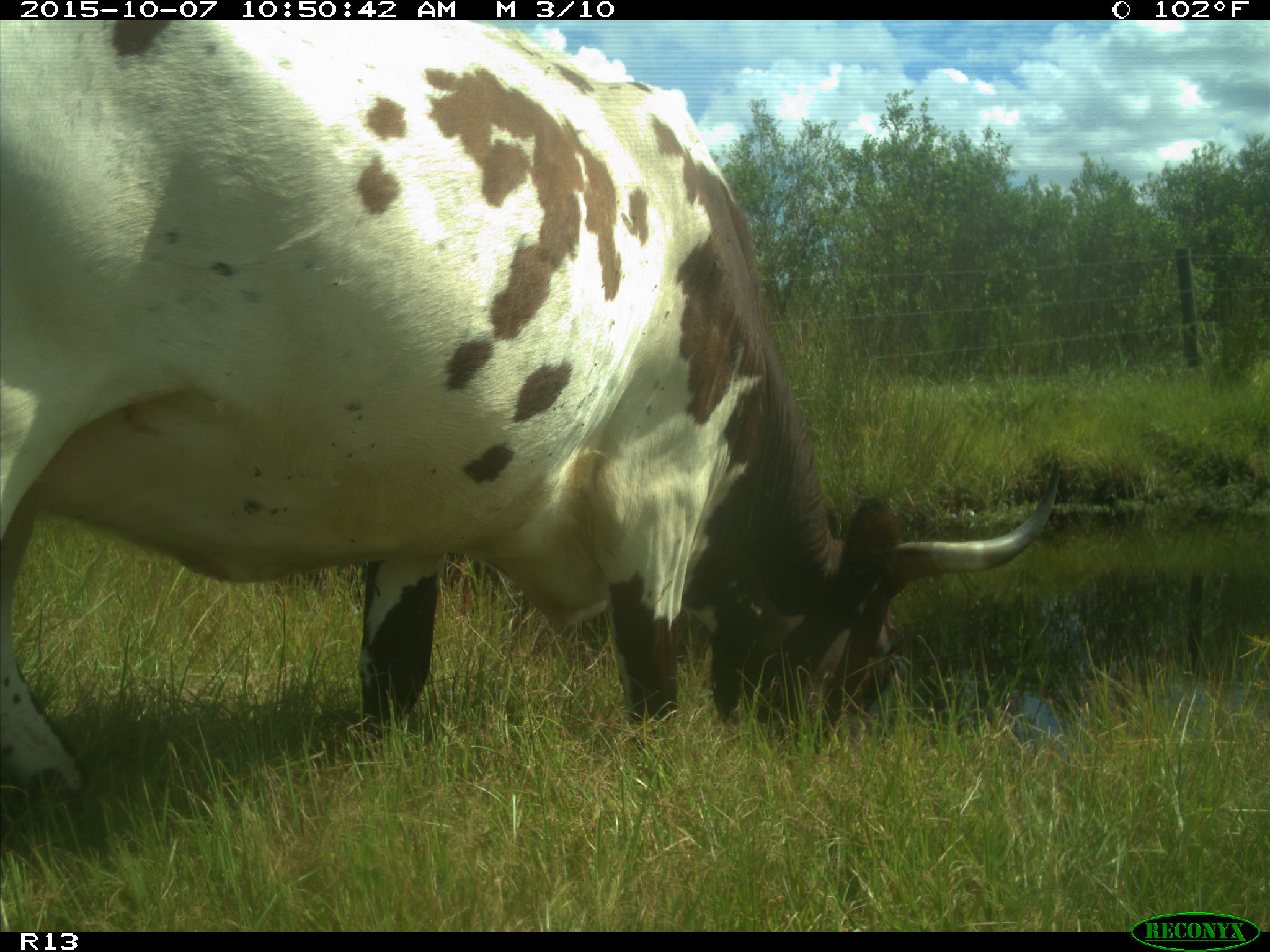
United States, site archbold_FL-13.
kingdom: Animalia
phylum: Chordata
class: Mammalia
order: Artiodactyla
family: Bovidae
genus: Bos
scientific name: Bos taurus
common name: domestic cow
Bos taurus (domestic cow).